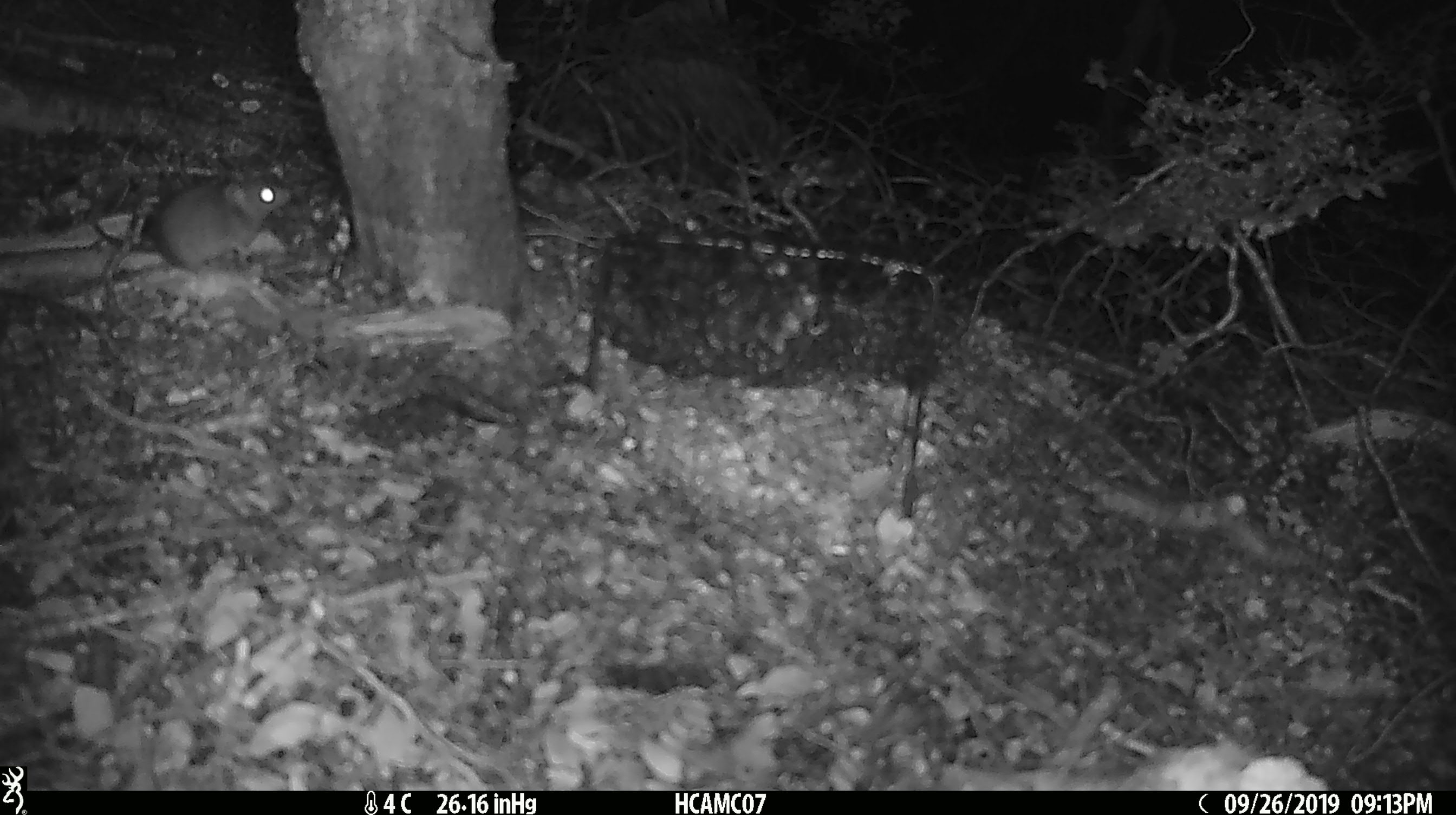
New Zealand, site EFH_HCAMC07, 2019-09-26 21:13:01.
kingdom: Animalia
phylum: Chordata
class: Mammalia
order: Rodentia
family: Muridae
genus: Mus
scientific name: Mus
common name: mouse